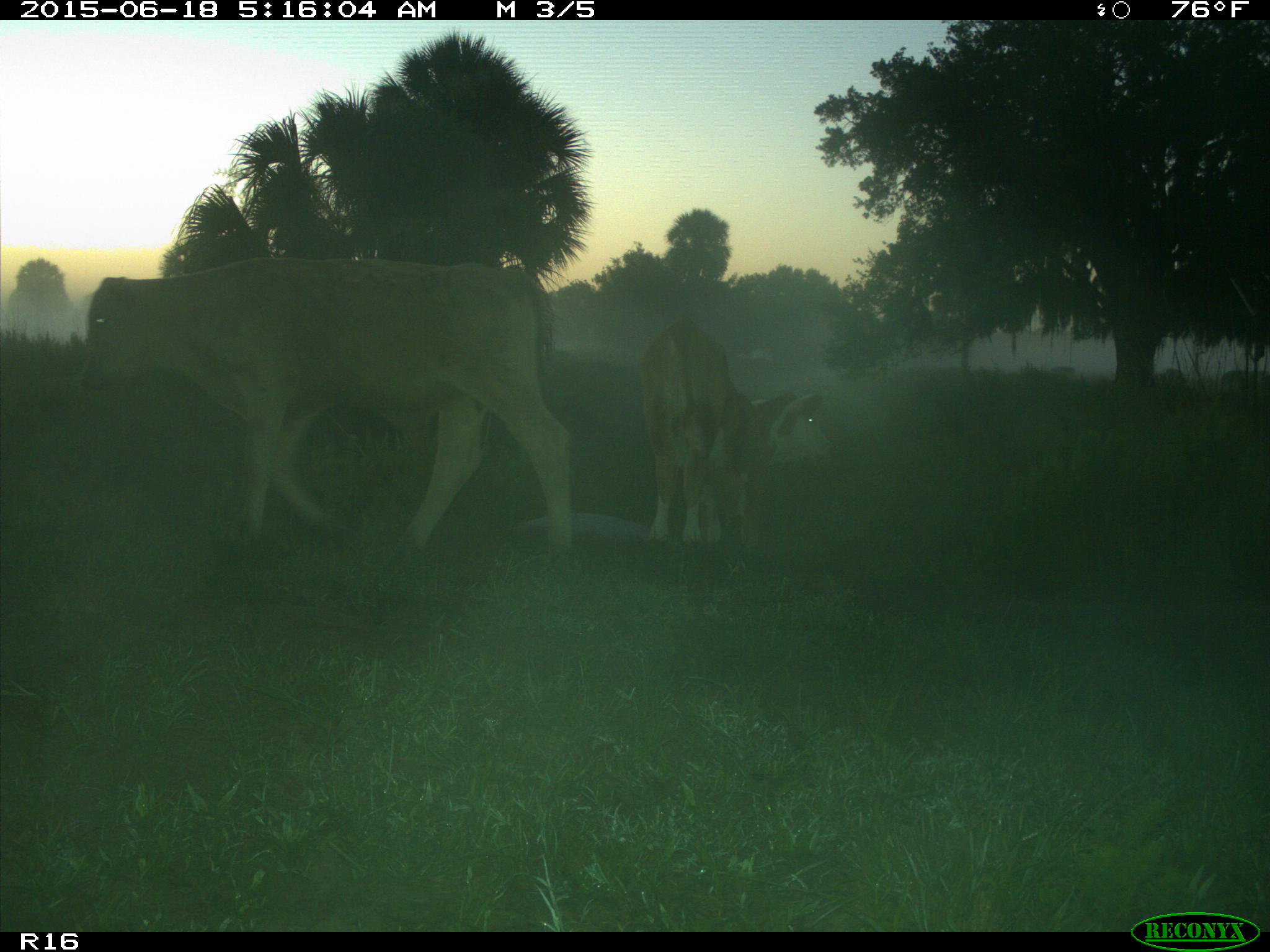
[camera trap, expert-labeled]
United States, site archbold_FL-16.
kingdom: Animalia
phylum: Chordata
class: Mammalia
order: Artiodactyla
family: Bovidae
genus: Bos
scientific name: Bos taurus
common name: domestic cow